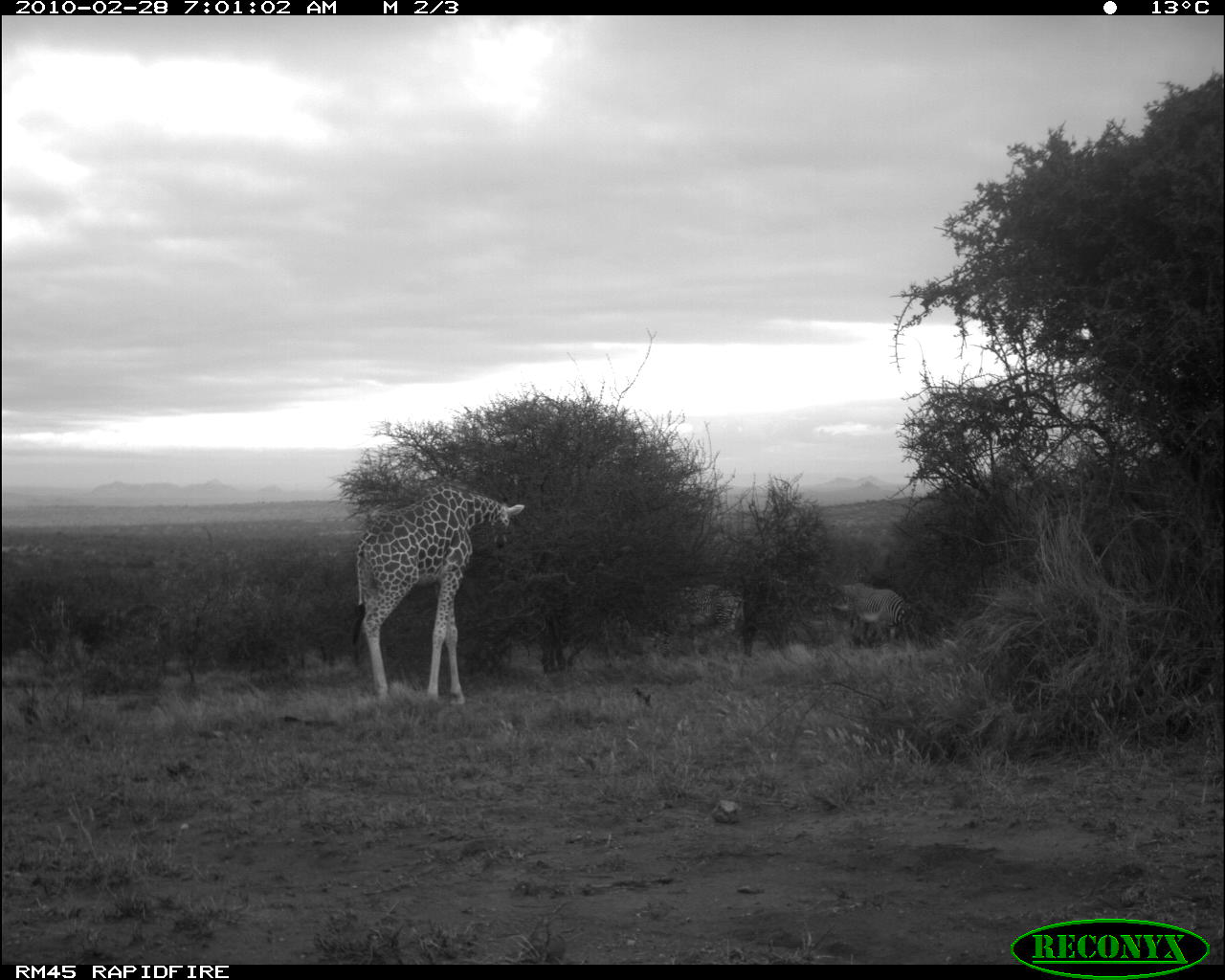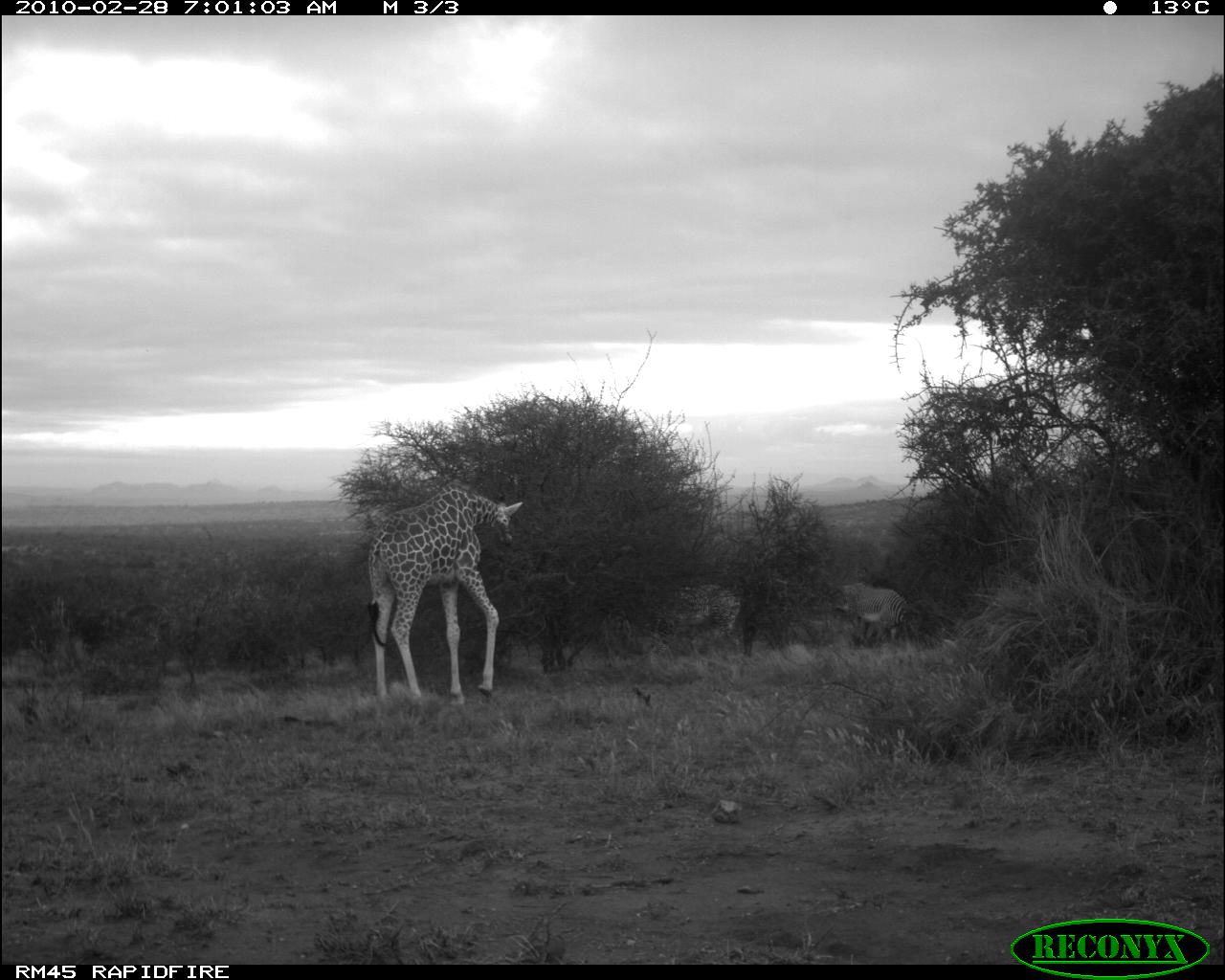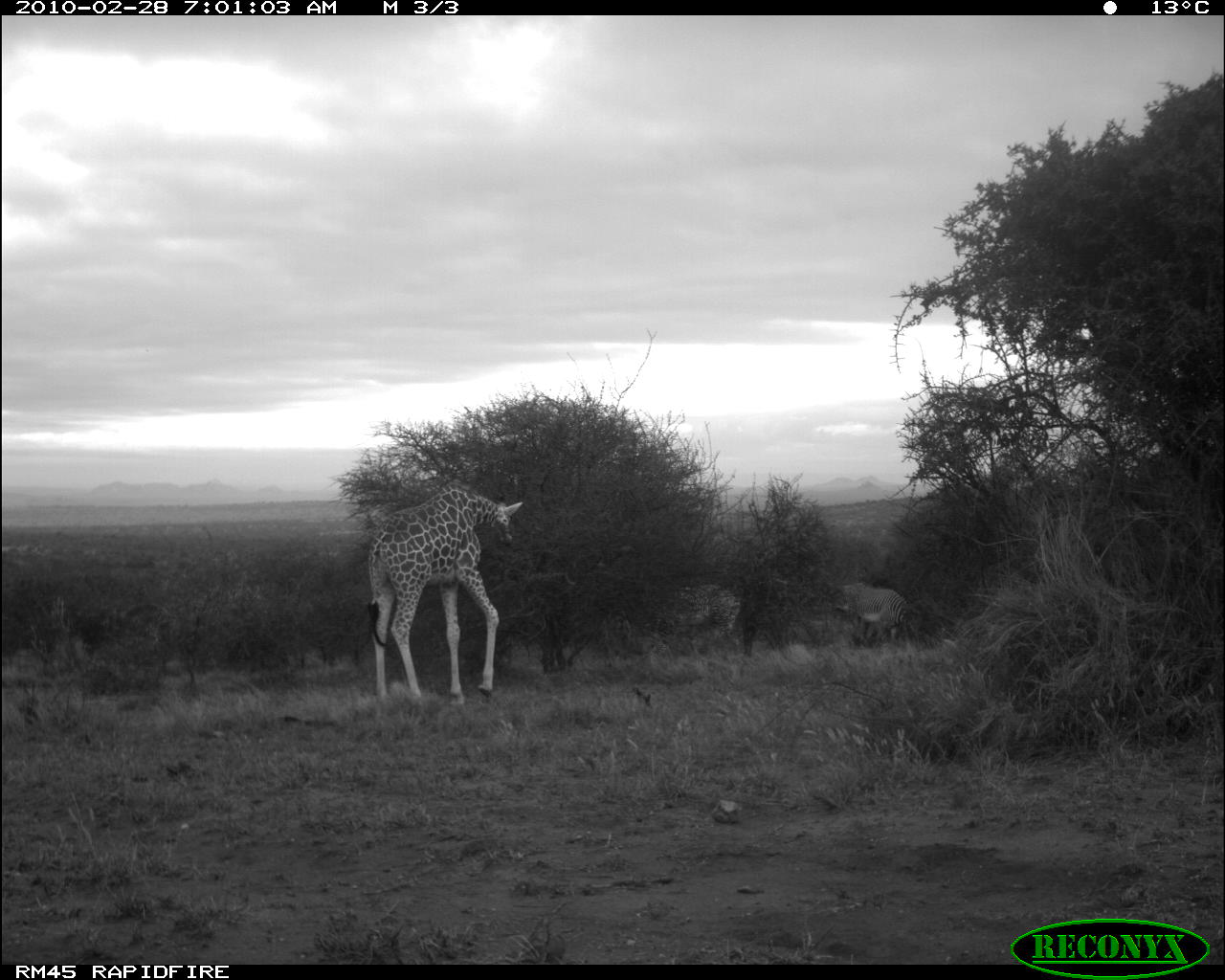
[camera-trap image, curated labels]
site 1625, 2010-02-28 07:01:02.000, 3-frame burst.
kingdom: Animalia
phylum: Chordata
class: Mammalia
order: Perissodactyla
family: Equidae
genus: Equus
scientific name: Equus grevyi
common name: grévy's zebra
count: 2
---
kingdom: Animalia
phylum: Chordata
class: Mammalia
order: Artiodactyla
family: Giraffidae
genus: Giraffa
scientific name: Giraffa camelopardalis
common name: giraffe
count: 1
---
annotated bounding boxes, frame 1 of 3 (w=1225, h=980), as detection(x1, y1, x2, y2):
equus grevyi: detection(353, 487, 525, 702); detection(833, 583, 919, 653); detection(674, 585, 744, 639)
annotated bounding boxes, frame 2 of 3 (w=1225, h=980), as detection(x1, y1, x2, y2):
giraffa camelopardalis: detection(365, 478, 524, 710); detection(832, 581, 910, 647); detection(676, 585, 743, 641)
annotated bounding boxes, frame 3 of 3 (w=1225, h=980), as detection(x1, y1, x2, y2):
giraffa camelopardalis: detection(368, 485, 523, 705); detection(835, 583, 908, 641); detection(677, 584, 741, 638)